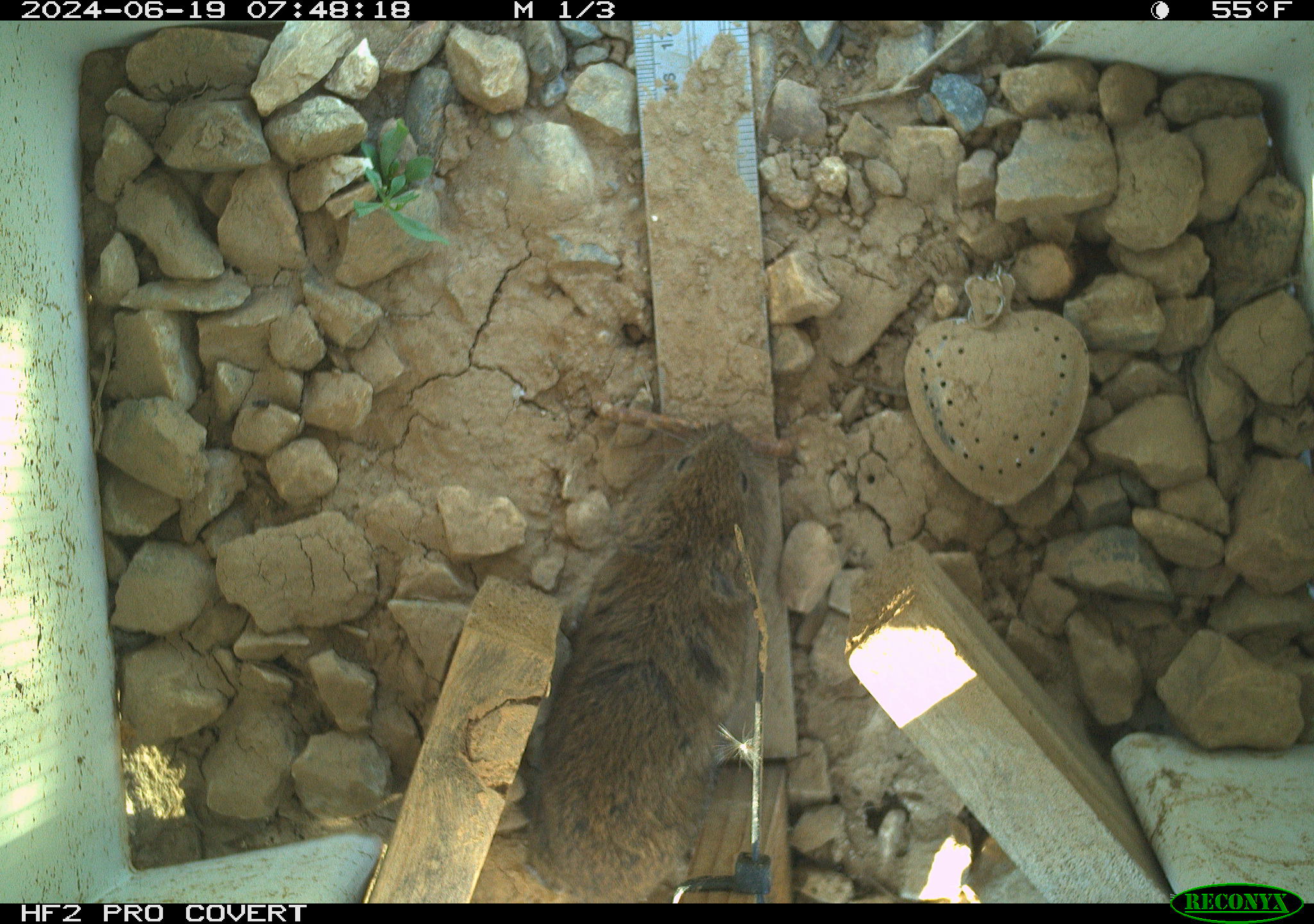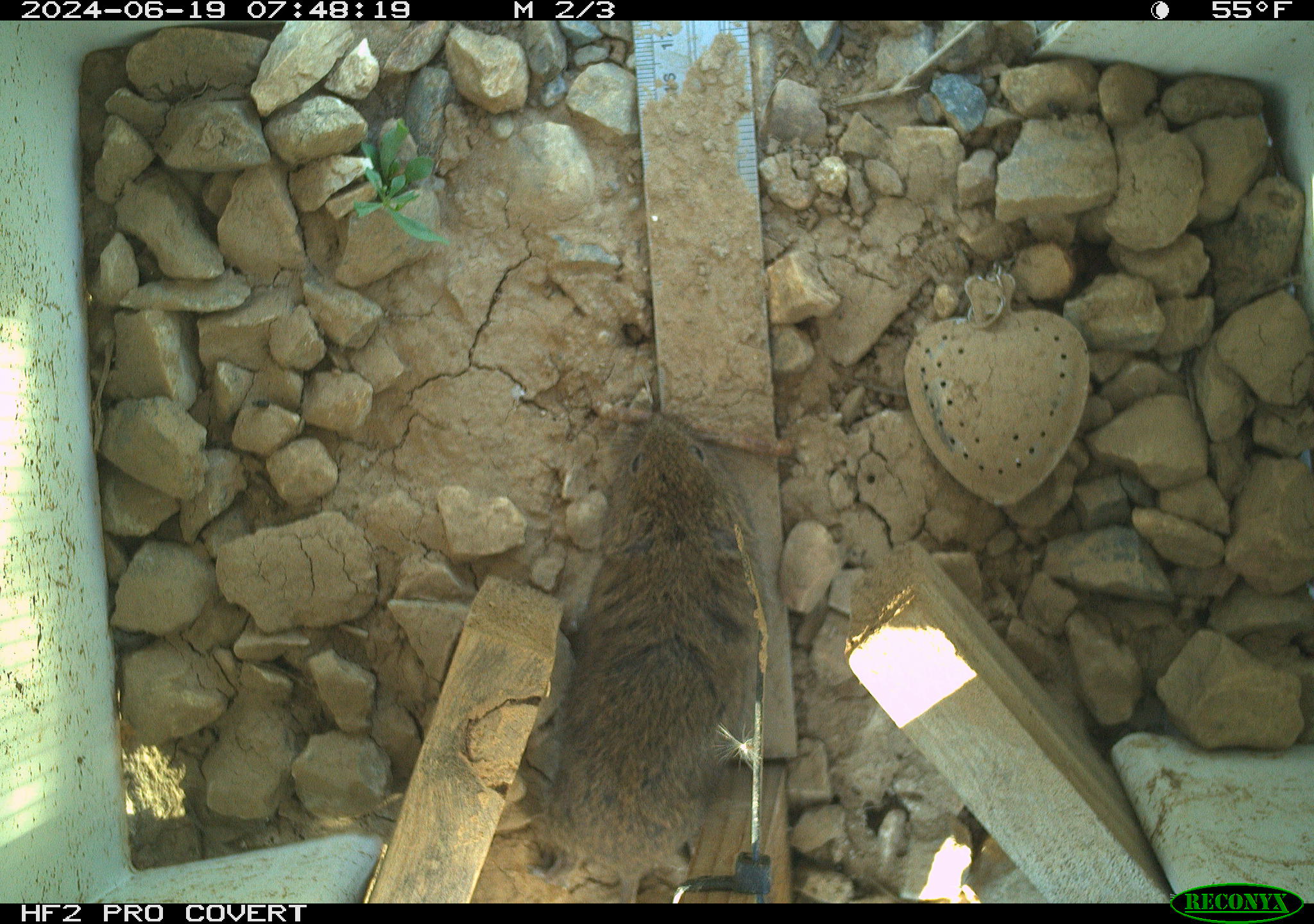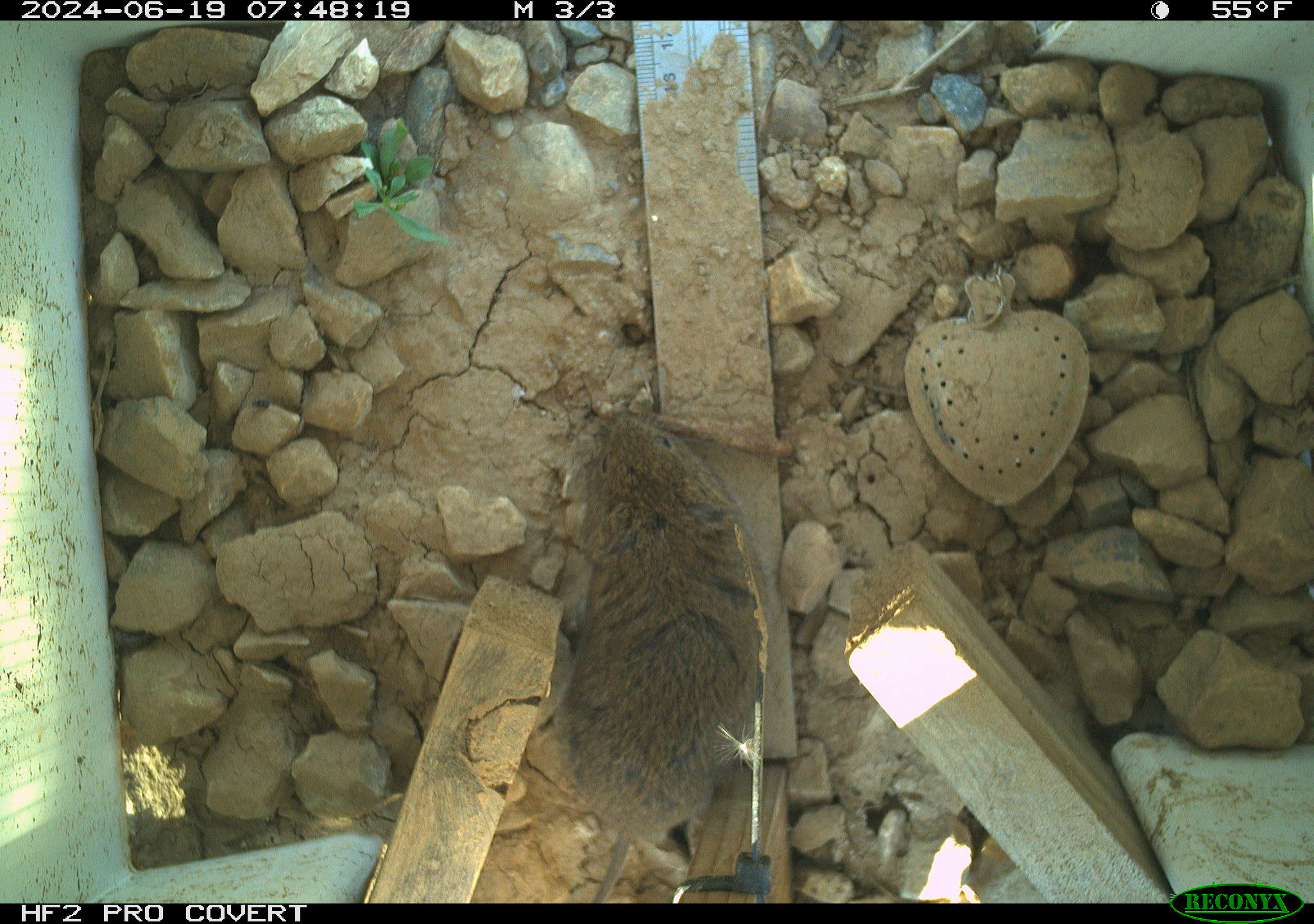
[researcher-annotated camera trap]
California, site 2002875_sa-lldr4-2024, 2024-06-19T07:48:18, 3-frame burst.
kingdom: Animalia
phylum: Chordata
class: Mammalia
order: Rodentia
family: Cricetidae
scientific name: Arvicolinae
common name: voles, lemmings, and muskrats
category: arvicolinae subfamily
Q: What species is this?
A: Arvicolinae subfamily (voles, lemmings, and muskrats) (Arvicolinae).